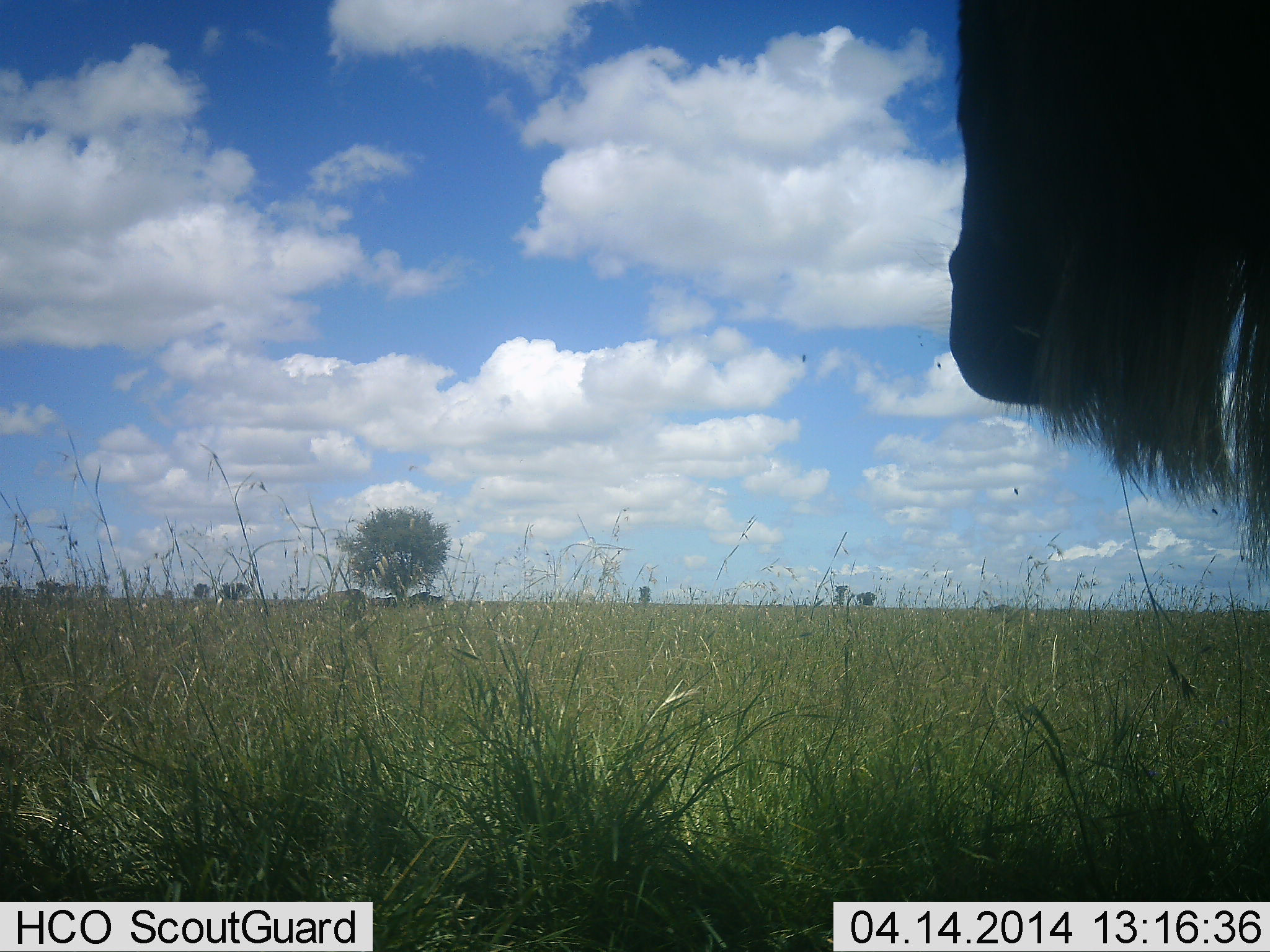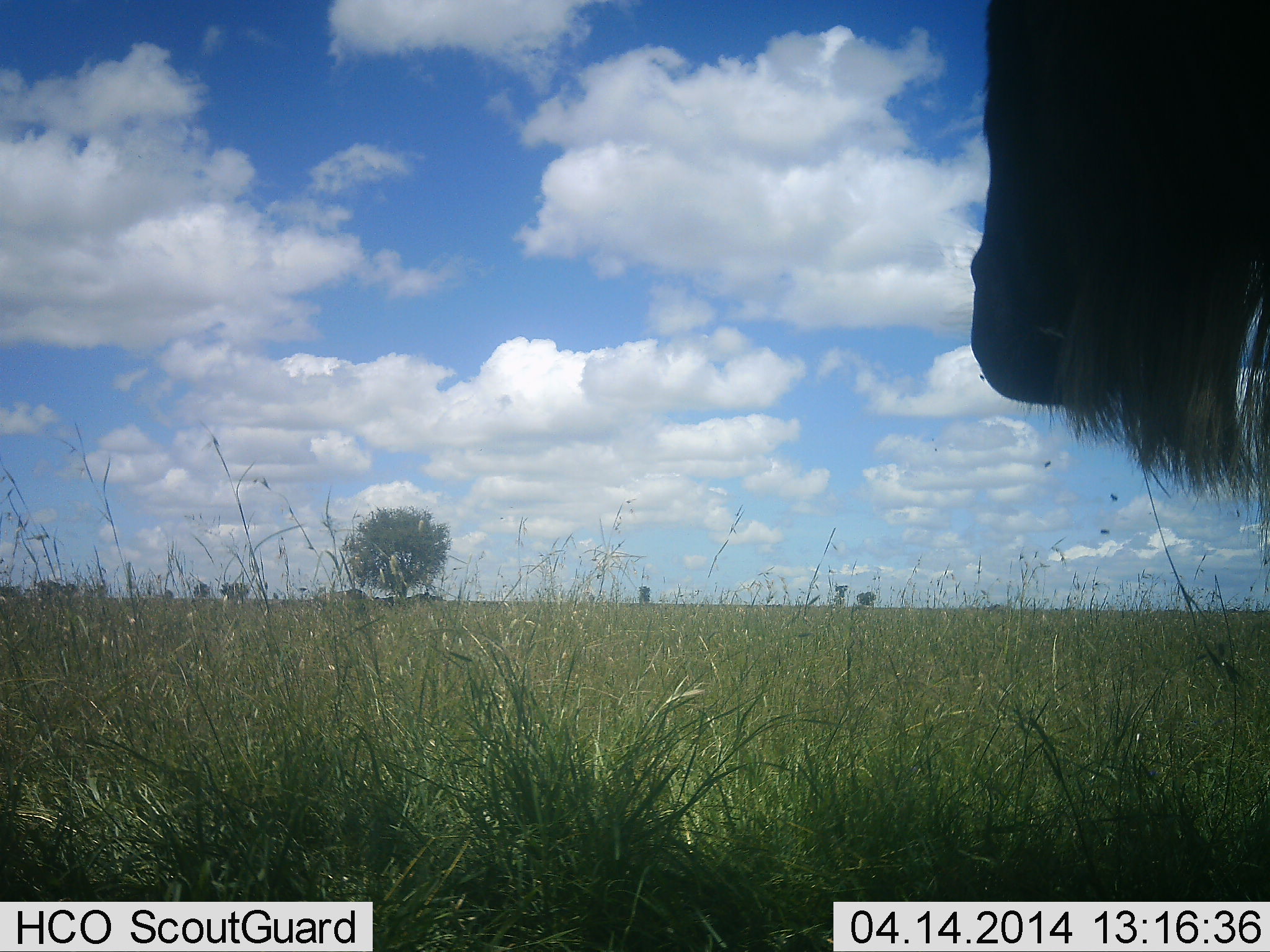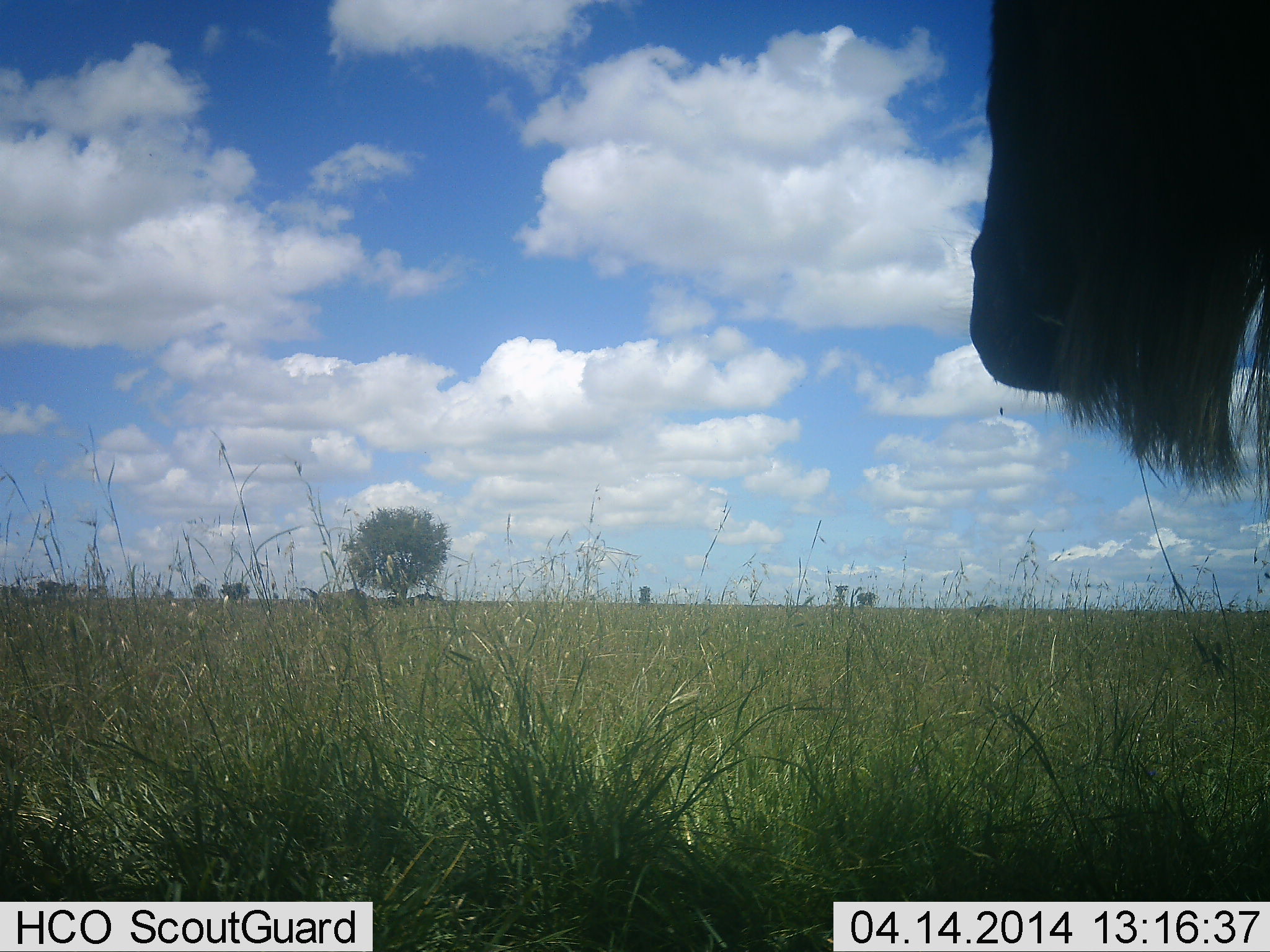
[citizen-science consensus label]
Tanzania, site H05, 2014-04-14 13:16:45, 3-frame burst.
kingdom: Animalia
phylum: Chordata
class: Mammalia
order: Artiodactyla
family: Bovidae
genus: Connochaetes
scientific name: Connochaetes taurinus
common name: blue wildebeest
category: wildebeest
Wildebeest (blue wildebeest) (Connochaetes taurinus), count 1. Behavior (volunteer vote fractions): standing 90%, resting 0%, moving 10%, interacting 0%. Young present (vote fraction): 0%. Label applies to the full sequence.